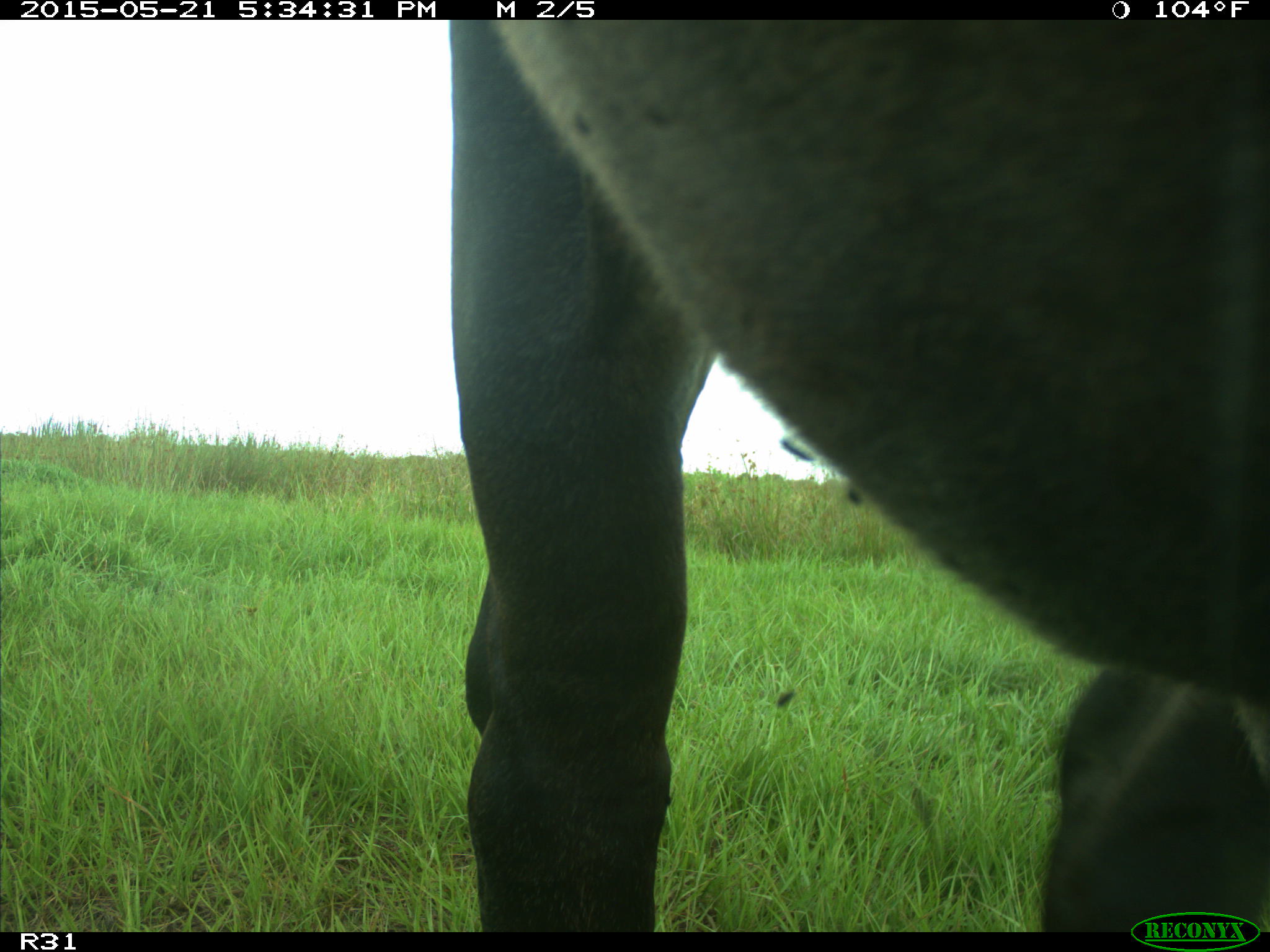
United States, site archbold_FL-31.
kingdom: Animalia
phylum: Chordata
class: Mammalia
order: Artiodactyla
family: Bovidae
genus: Bos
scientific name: Bos taurus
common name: domestic cow